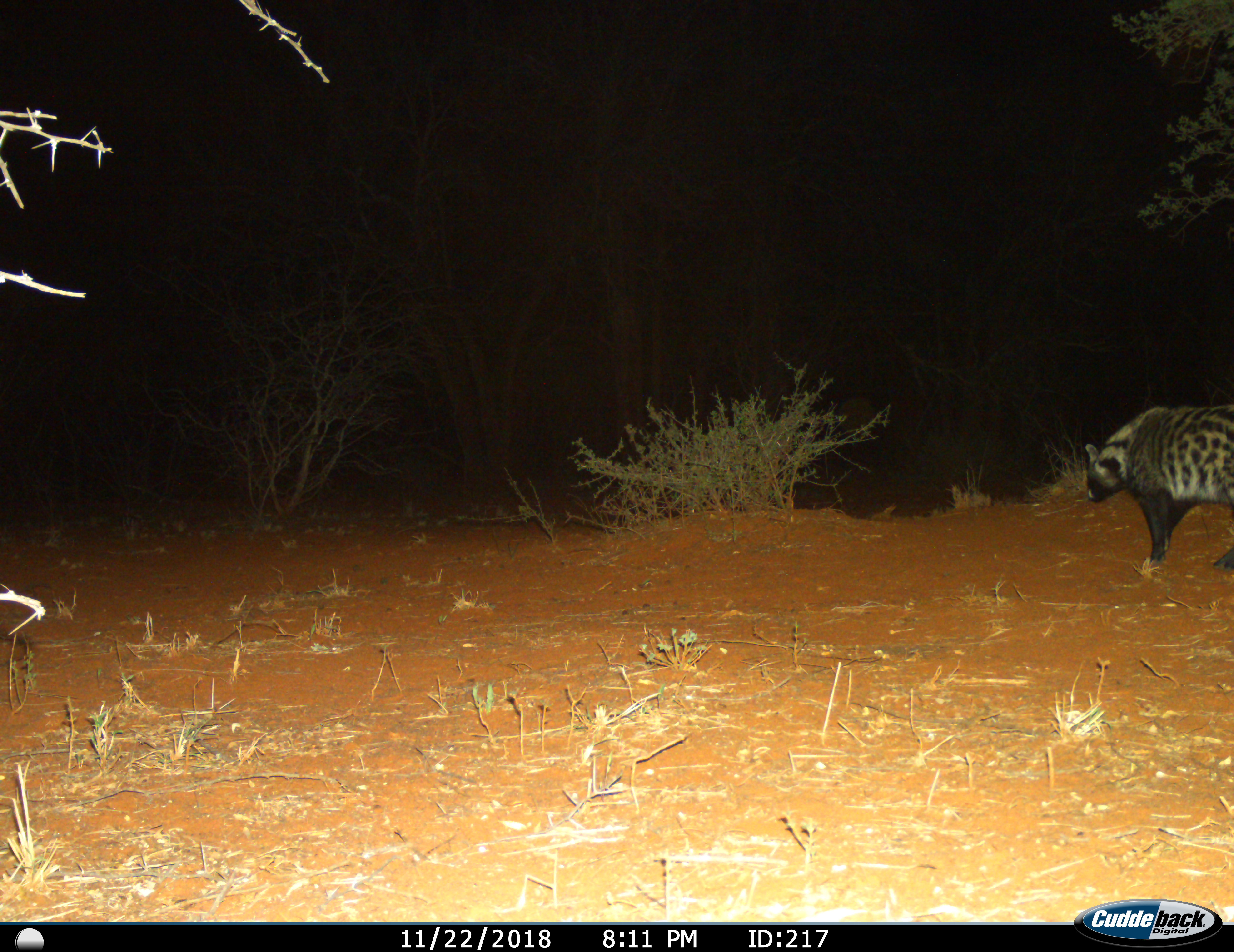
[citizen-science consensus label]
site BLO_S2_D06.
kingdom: Animalia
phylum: Chordata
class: Mammalia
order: Carnivora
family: Viverridae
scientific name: Viverridae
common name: civet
Civet (Viverridae), count 1. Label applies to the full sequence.